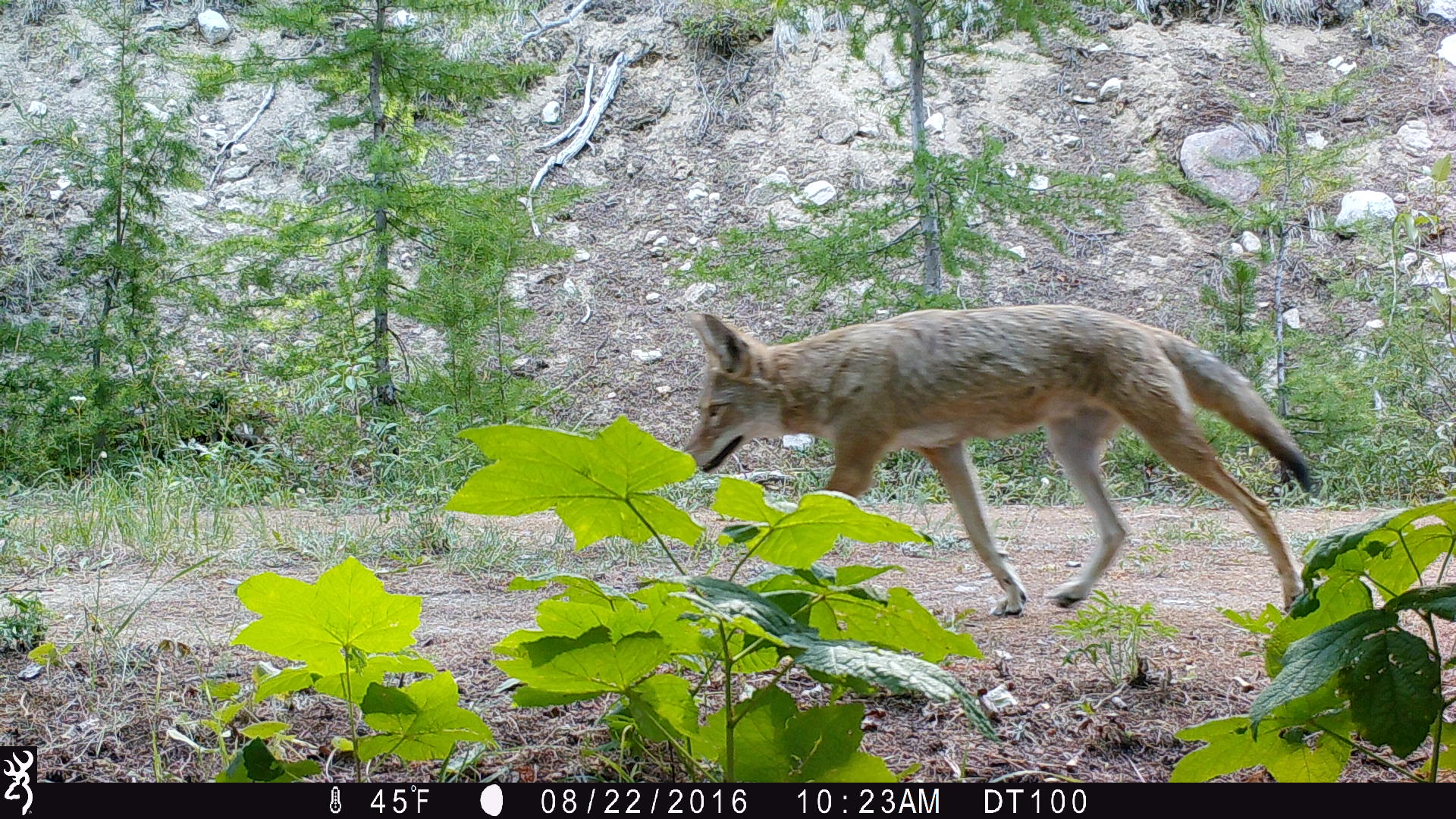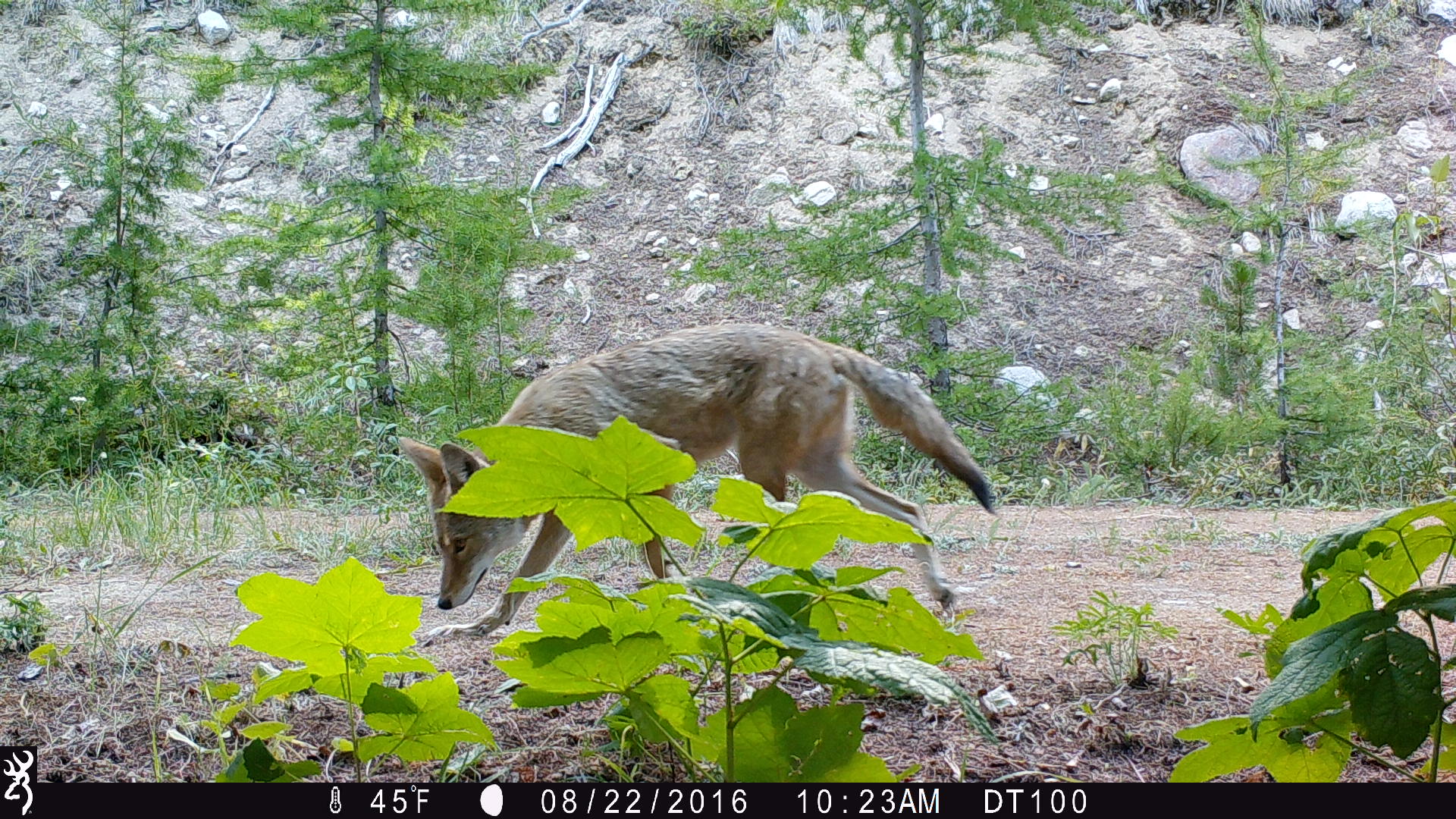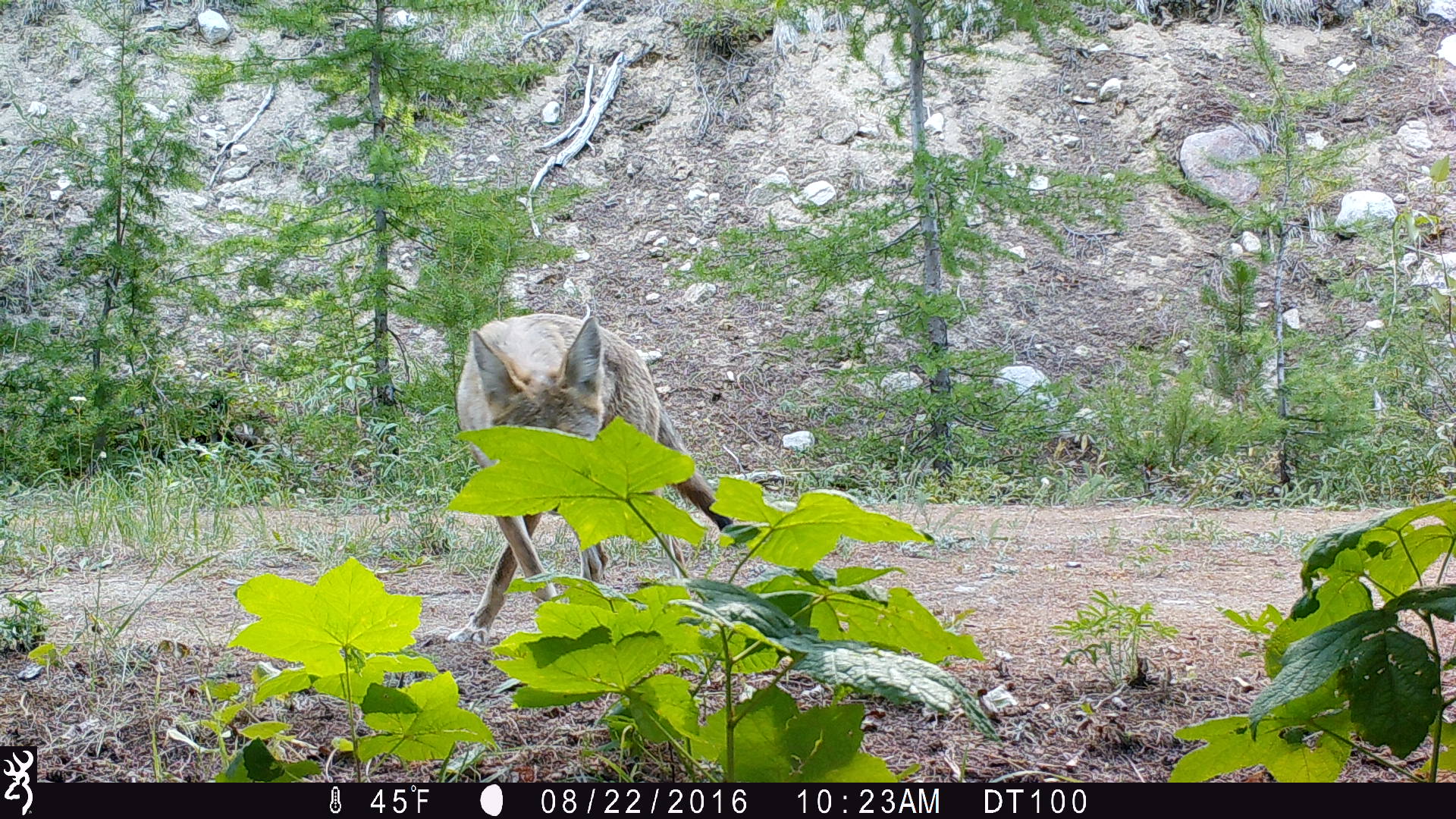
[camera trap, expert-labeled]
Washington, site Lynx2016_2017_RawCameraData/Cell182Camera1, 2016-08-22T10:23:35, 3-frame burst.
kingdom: Animalia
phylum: Chordata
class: Mammalia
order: Carnivora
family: Canidae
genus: Canis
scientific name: Canis latrans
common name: coyote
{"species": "Canis latrans (coyote)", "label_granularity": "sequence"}